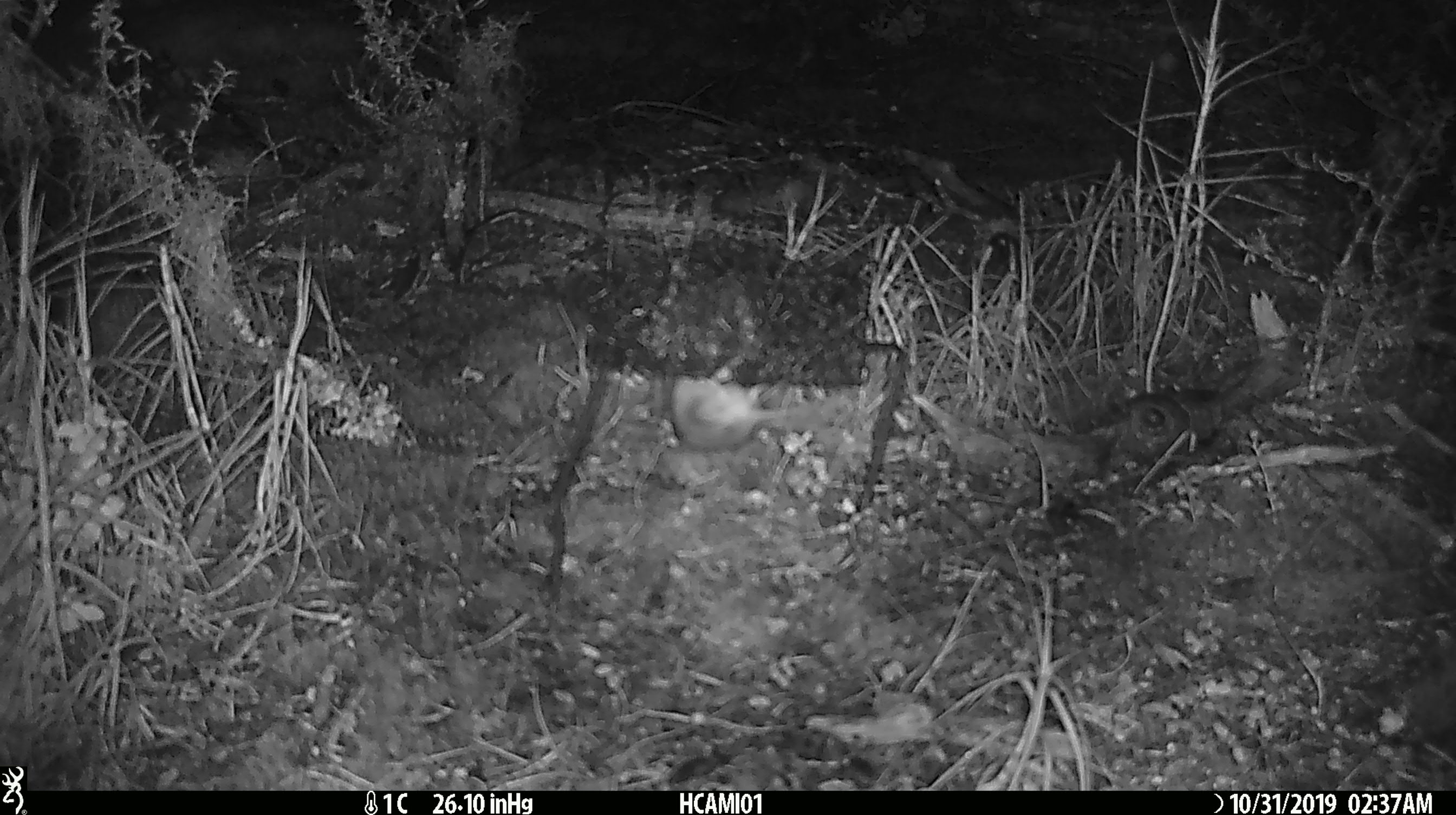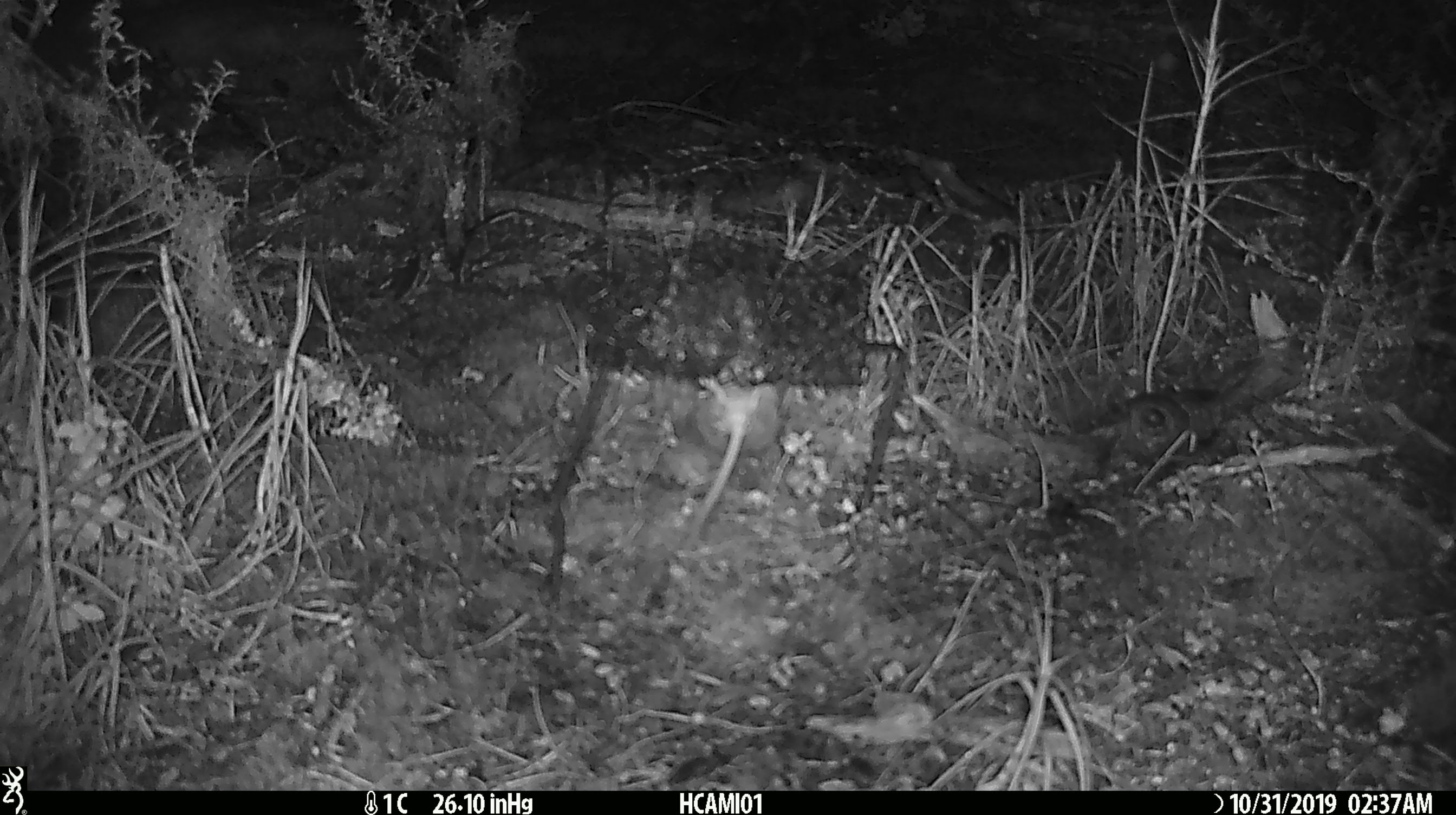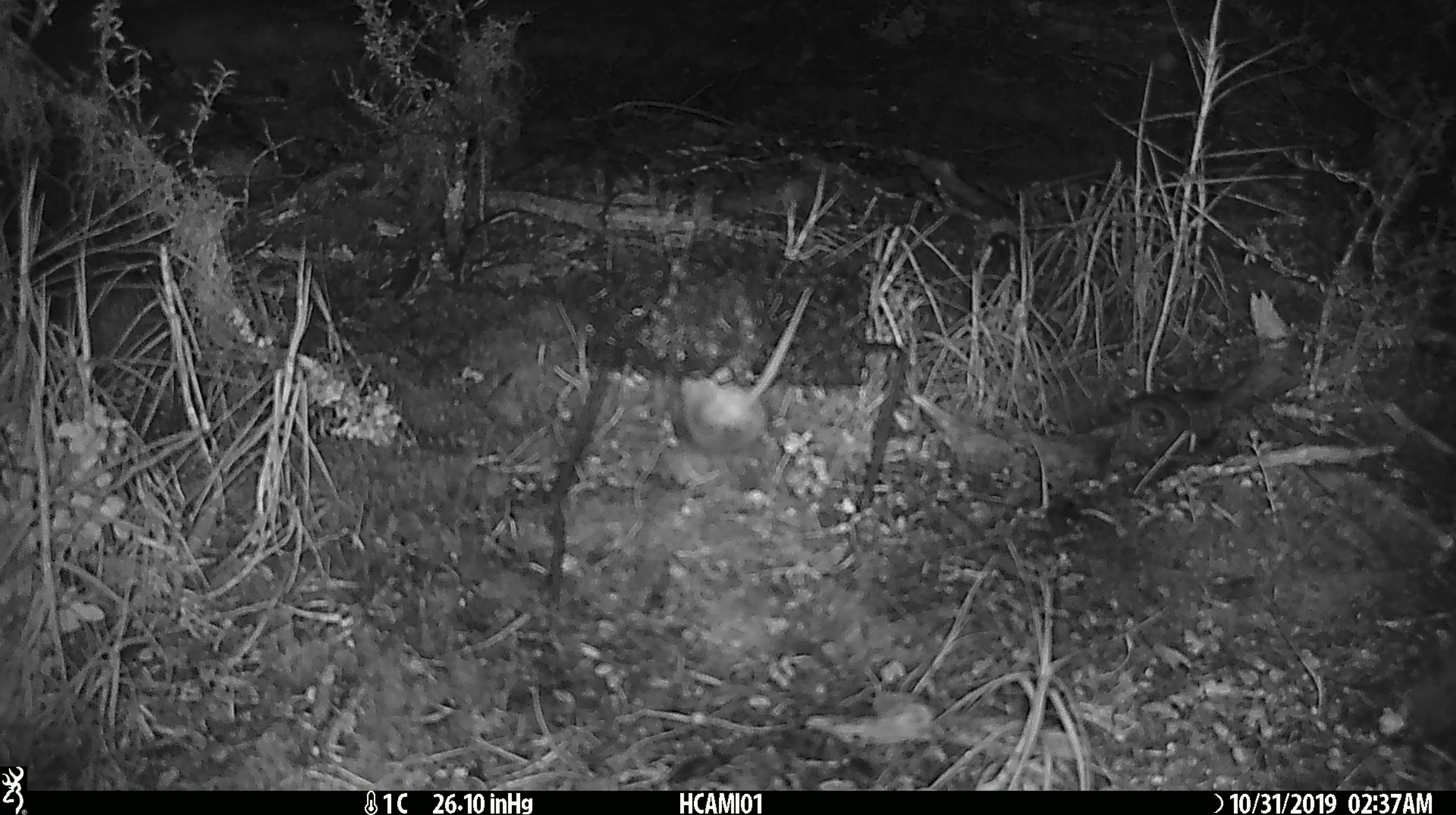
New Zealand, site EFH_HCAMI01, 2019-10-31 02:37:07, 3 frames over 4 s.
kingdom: Animalia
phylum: Chordata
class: Mammalia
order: Rodentia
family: Muridae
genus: Mus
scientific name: Mus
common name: mouse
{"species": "mouse (Mus)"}